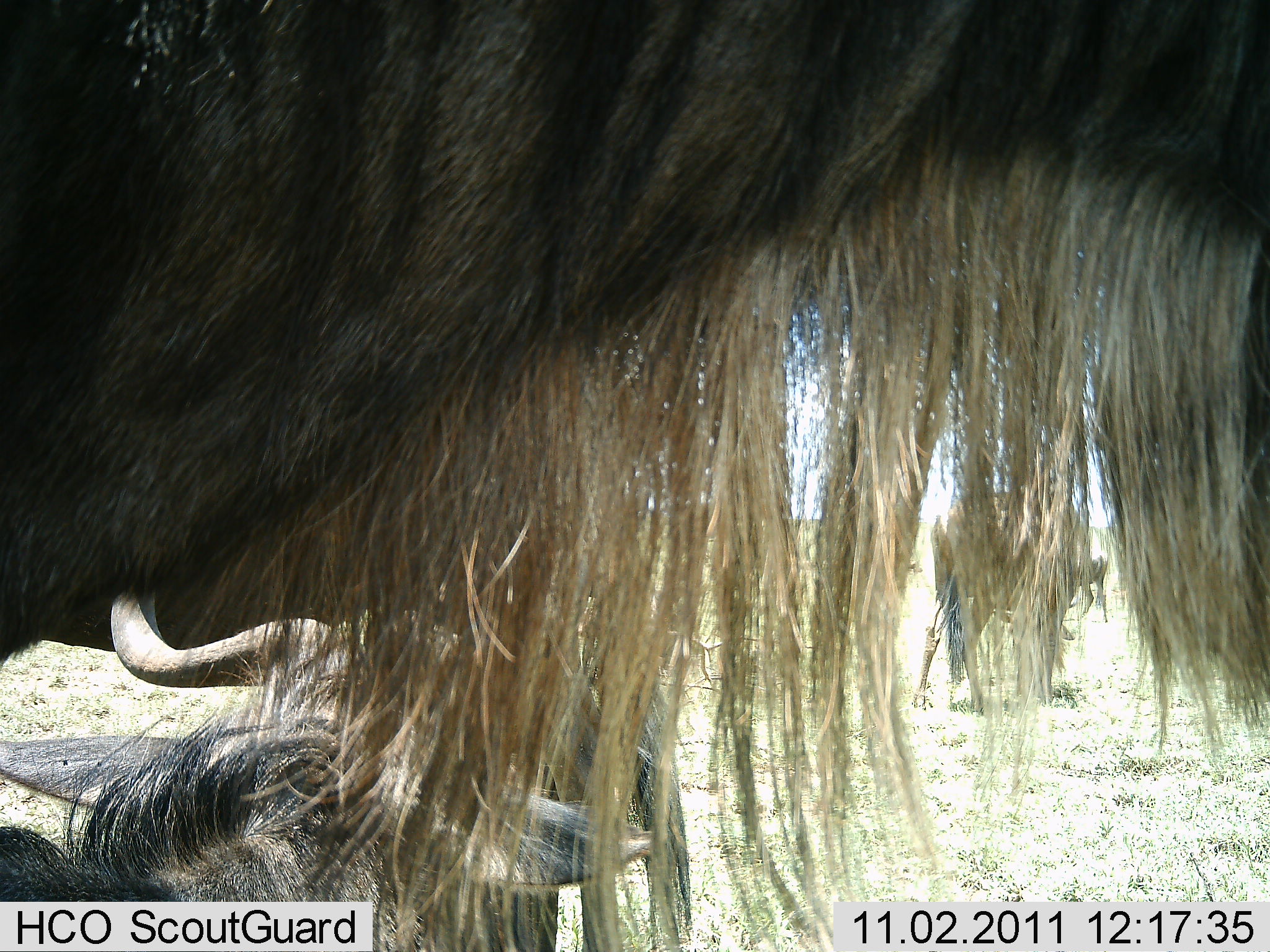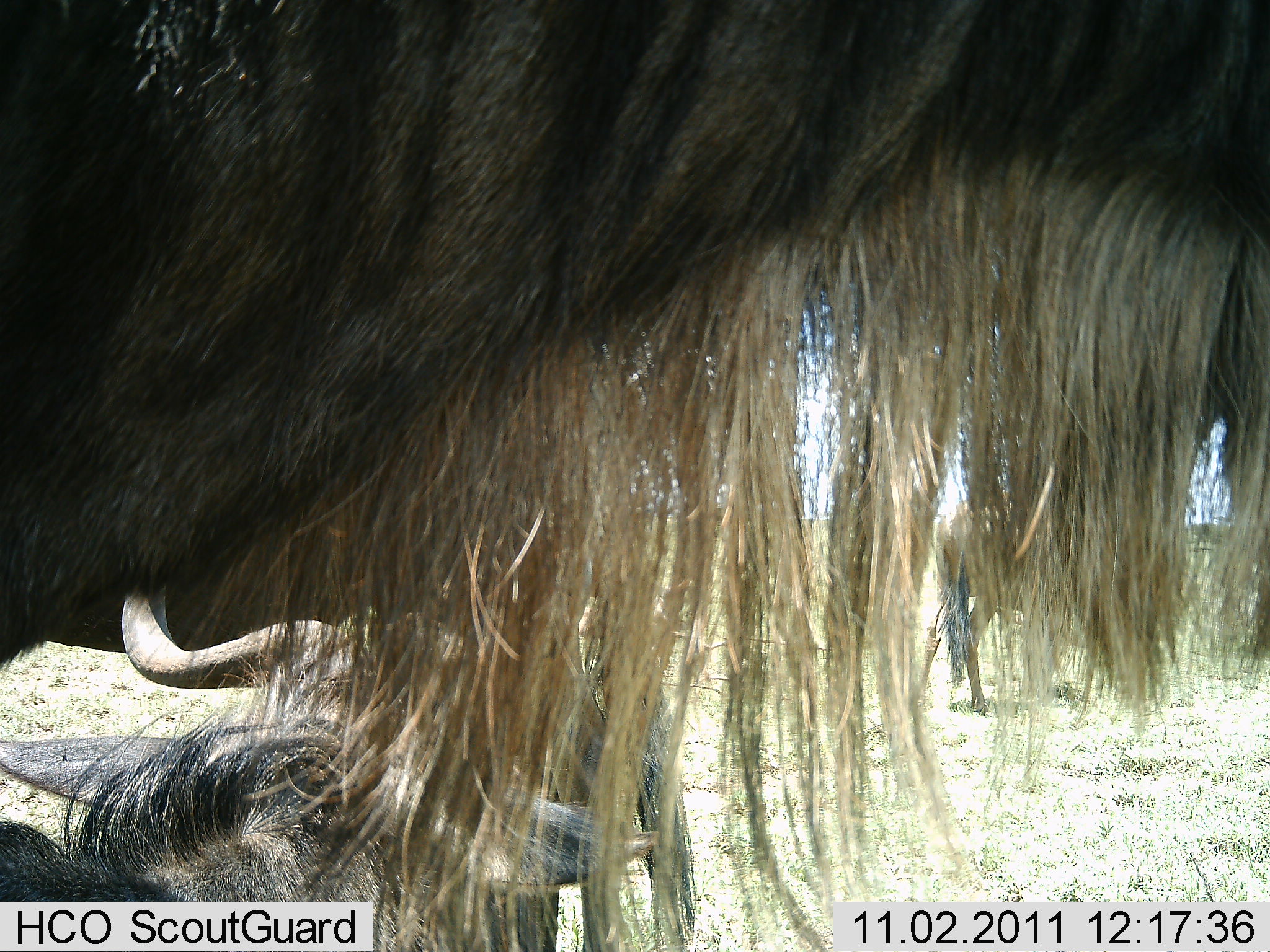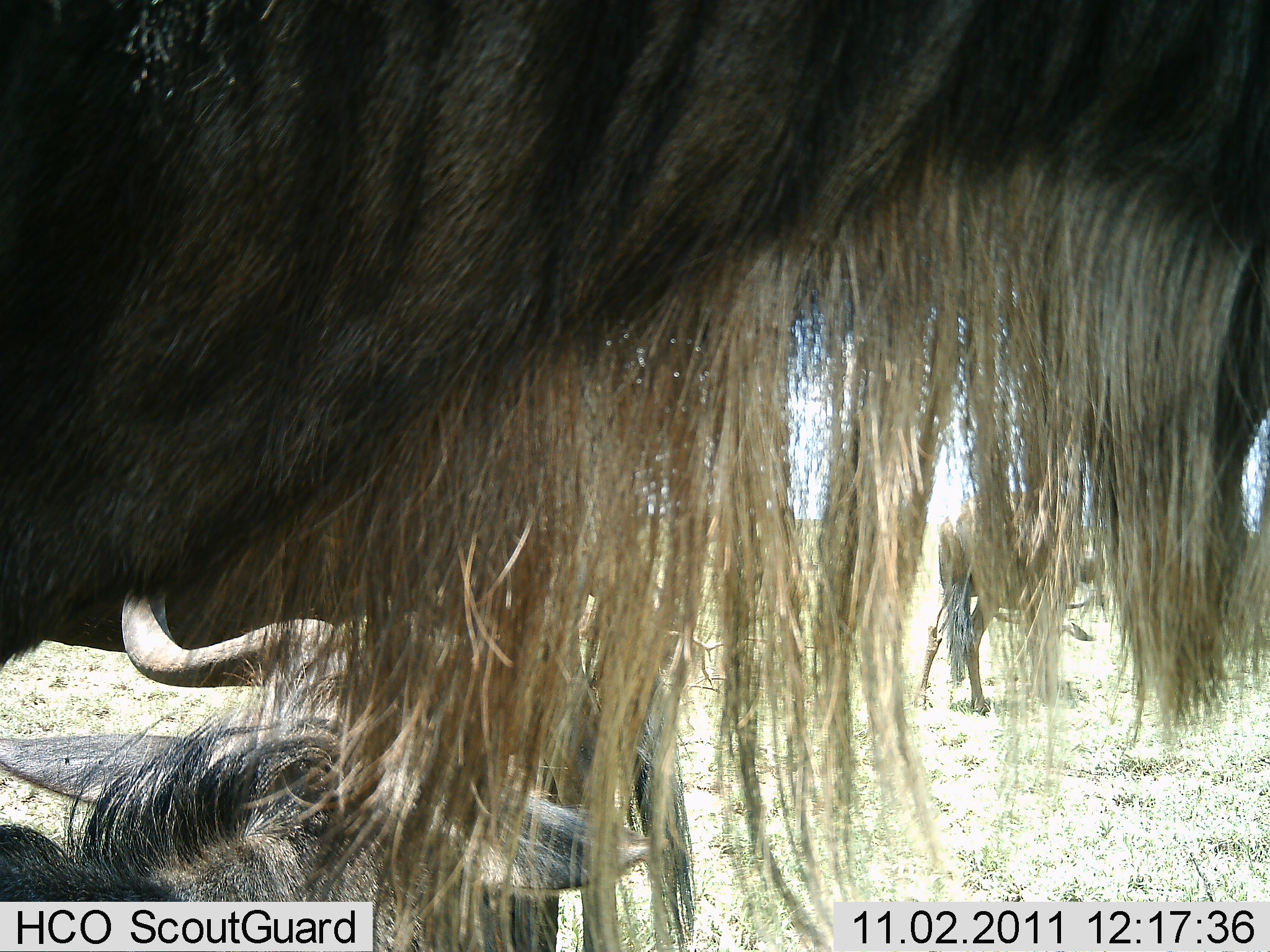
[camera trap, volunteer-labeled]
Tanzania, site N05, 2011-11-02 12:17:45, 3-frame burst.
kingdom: Animalia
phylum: Chordata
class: Mammalia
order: Artiodactyla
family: Bovidae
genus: Connochaetes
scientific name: Connochaetes taurinus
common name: blue wildebeest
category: wildebeest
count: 3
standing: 54%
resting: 77%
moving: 8%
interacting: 8%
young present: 8%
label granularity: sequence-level